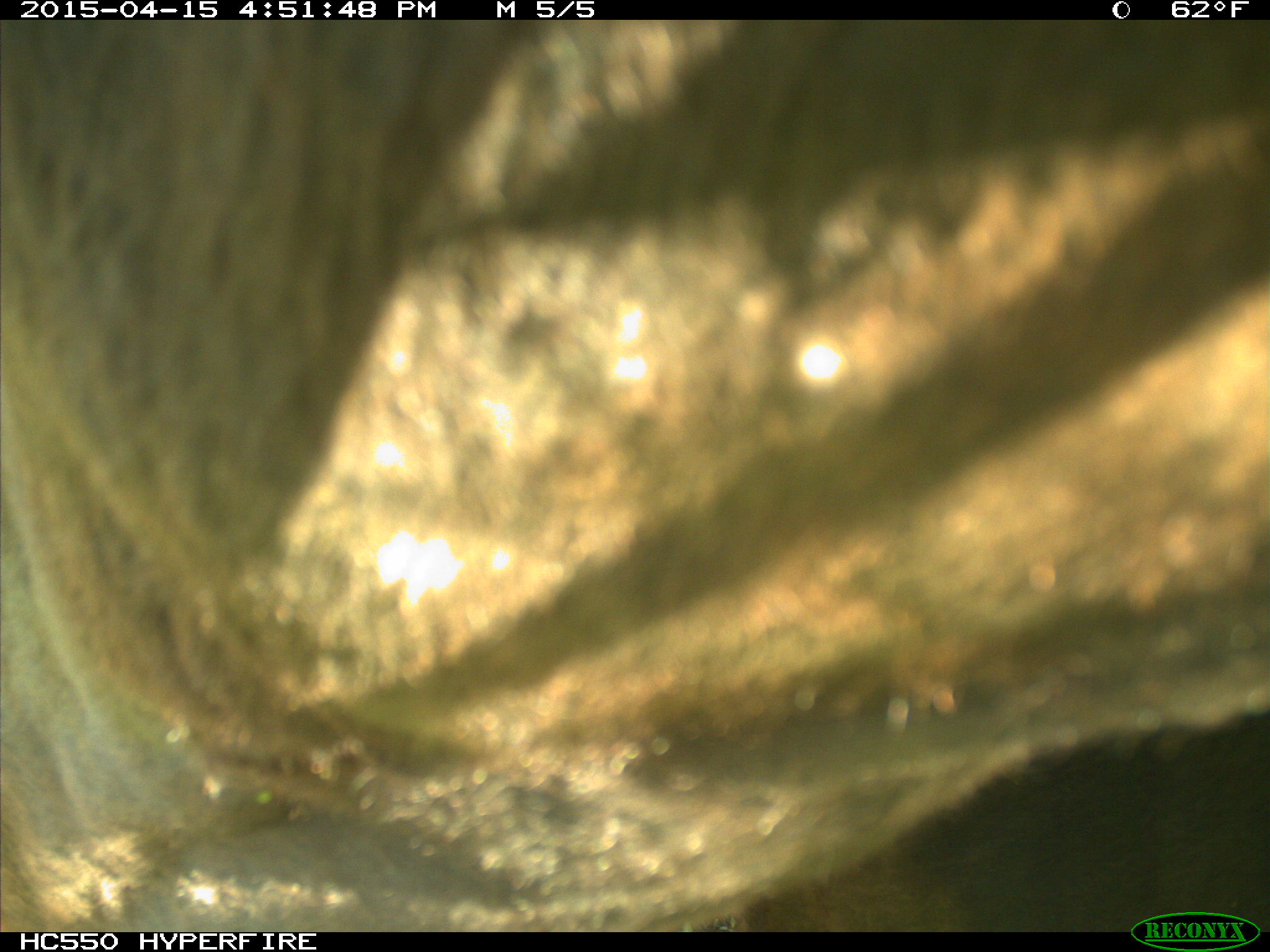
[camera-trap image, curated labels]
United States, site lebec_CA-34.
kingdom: Animalia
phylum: Chordata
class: Mammalia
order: Artiodactyla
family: Bovidae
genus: Bos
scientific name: Bos taurus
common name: domestic cow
Bos taurus (domestic cow).